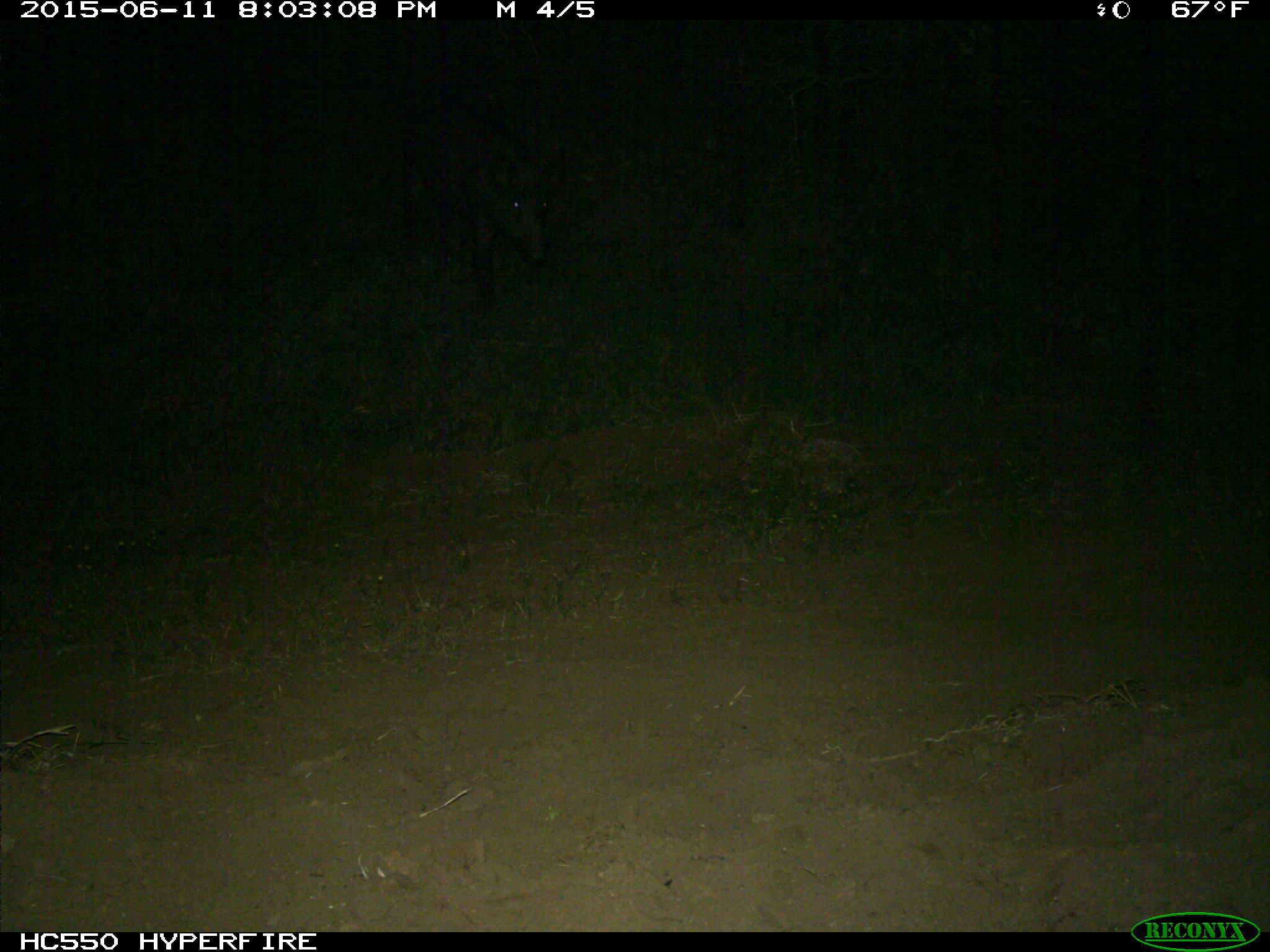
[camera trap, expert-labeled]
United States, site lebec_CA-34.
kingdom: Animalia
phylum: Chordata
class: Mammalia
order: Artiodactyla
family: Suidae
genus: Sus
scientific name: Sus scrofa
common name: wild boar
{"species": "Sus scrofa (wild boar)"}